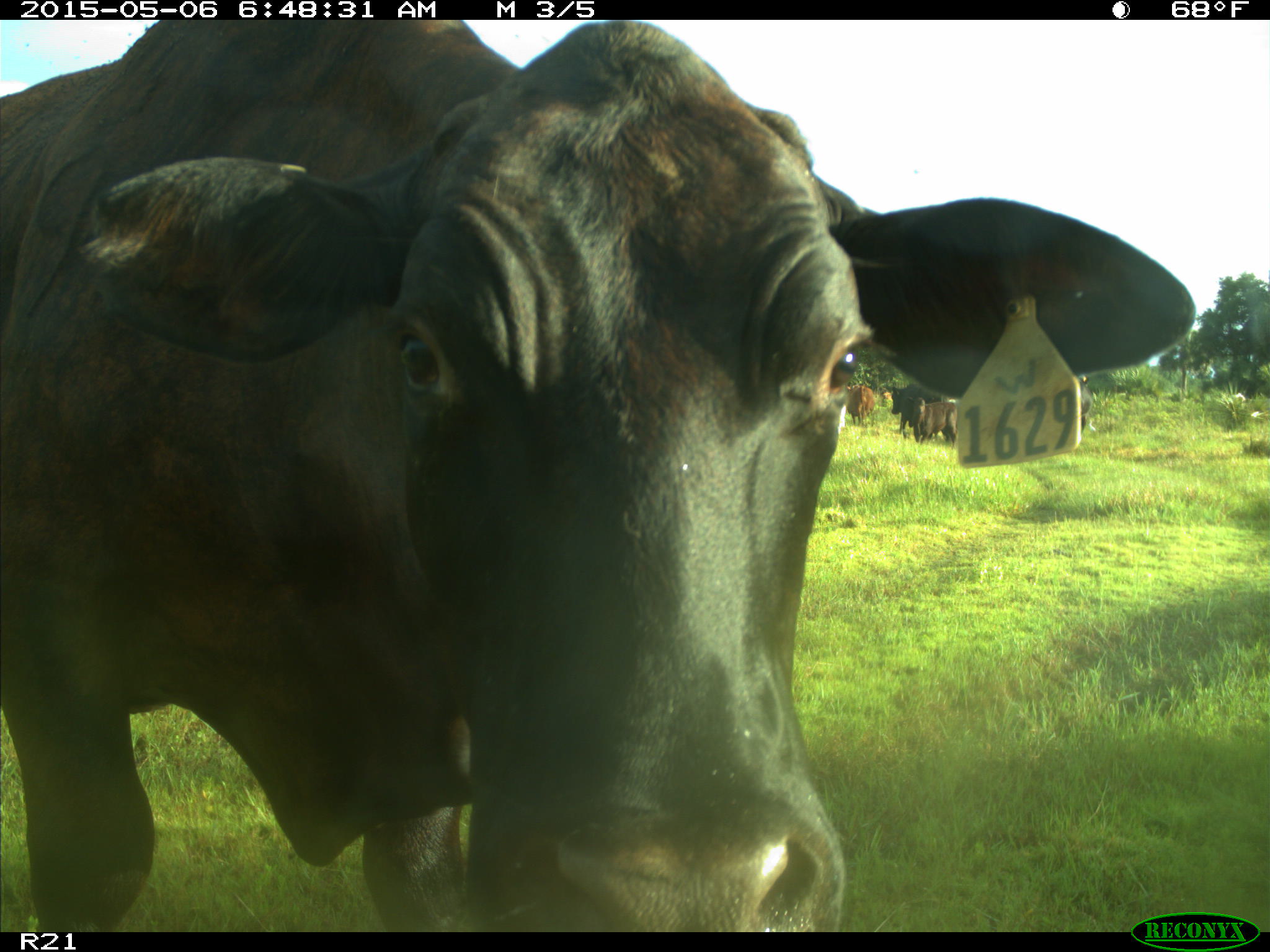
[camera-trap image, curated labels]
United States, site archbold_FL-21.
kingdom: Animalia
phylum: Chordata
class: Mammalia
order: Artiodactyla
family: Bovidae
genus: Bos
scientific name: Bos taurus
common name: domestic cow